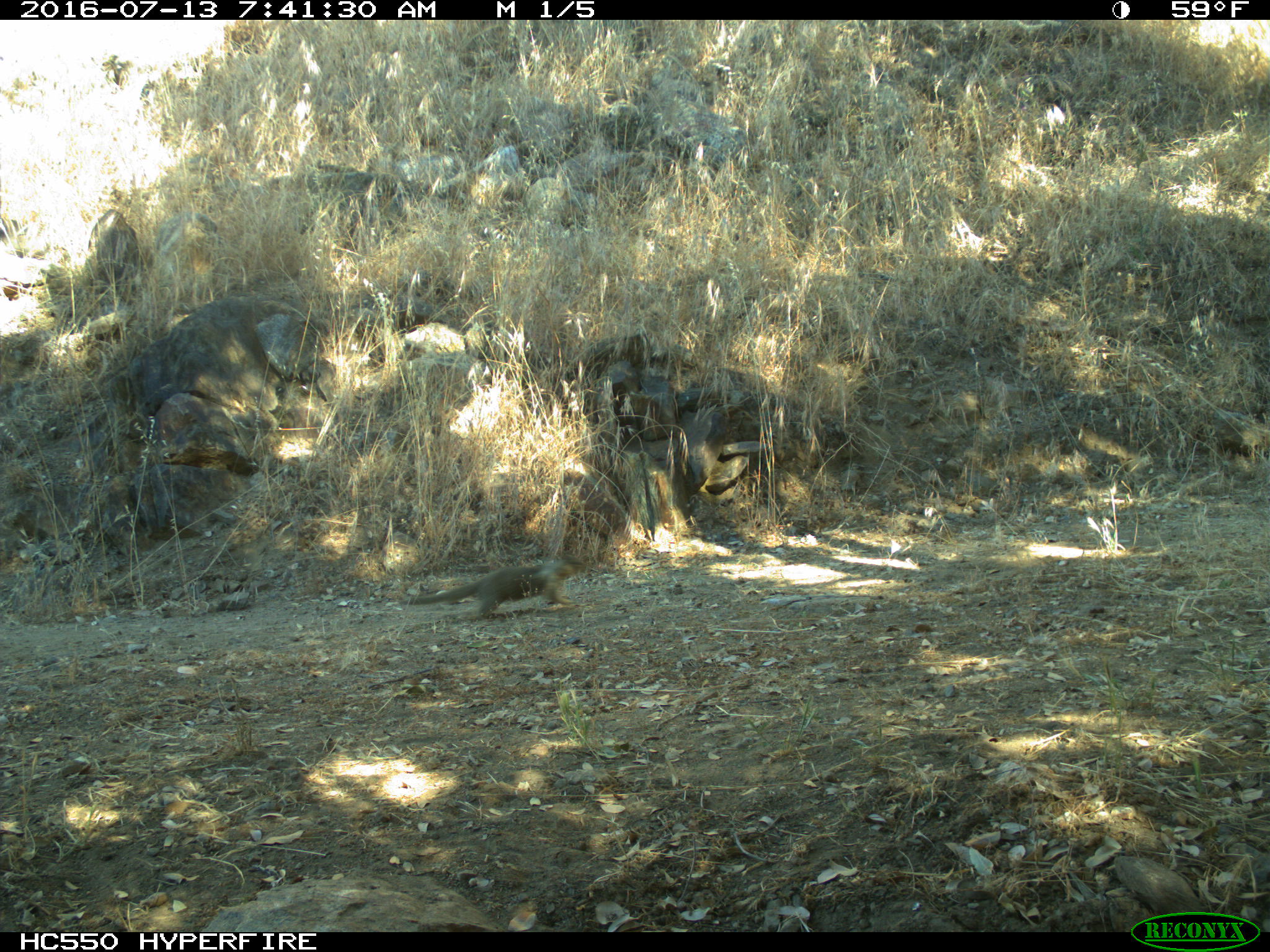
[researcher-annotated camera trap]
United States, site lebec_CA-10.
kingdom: Animalia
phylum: Chordata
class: Mammalia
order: Rodentia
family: Sciuridae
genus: Otospermophilus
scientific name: Otospermophilus beecheyi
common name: california ground squirrel